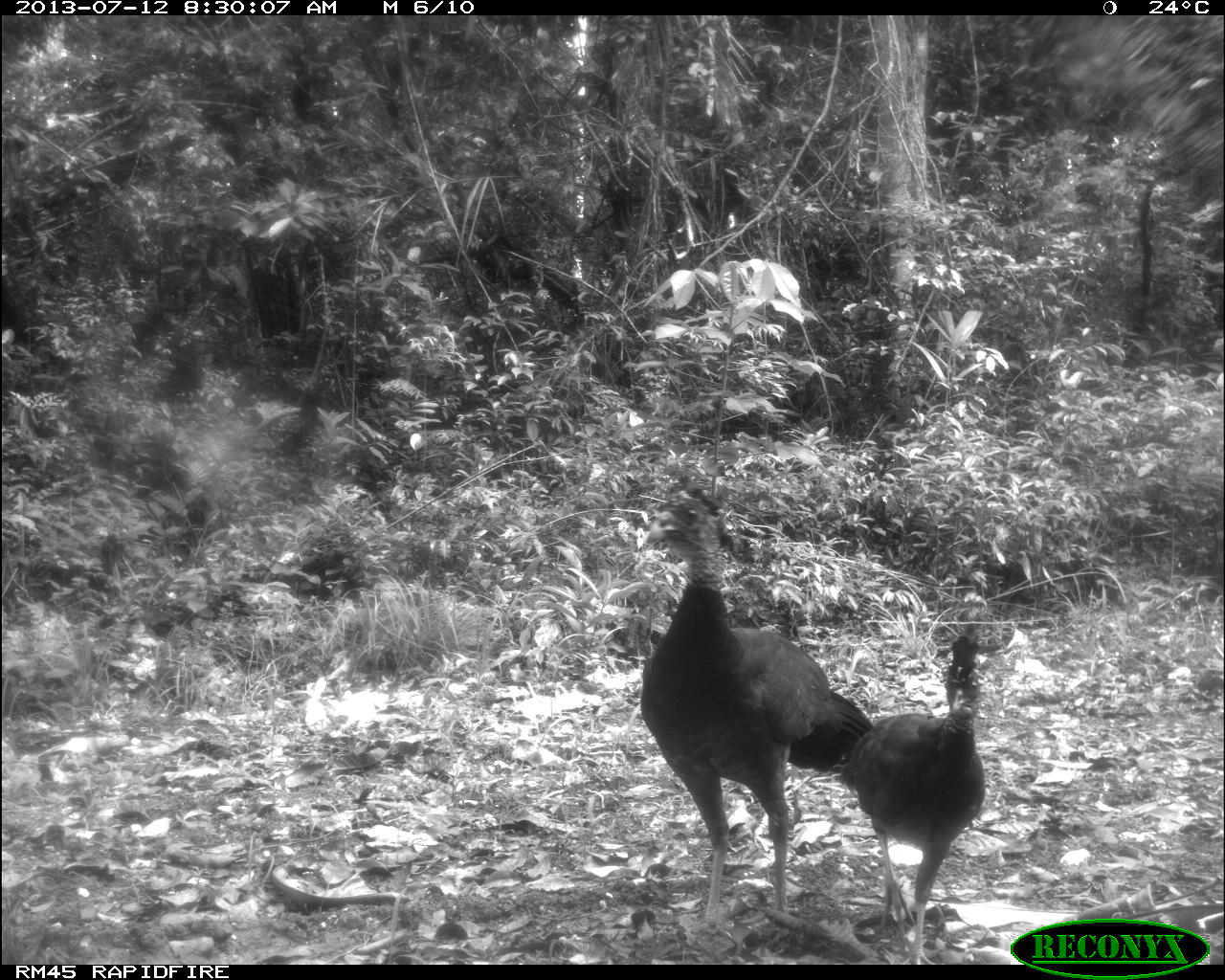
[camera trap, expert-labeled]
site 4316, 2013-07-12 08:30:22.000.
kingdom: Animalia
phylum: Chordata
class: Aves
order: Galliformes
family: Cracidae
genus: Crax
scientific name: Crax rubra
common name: great curassow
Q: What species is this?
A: Crax rubra (great curassow).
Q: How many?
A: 2.